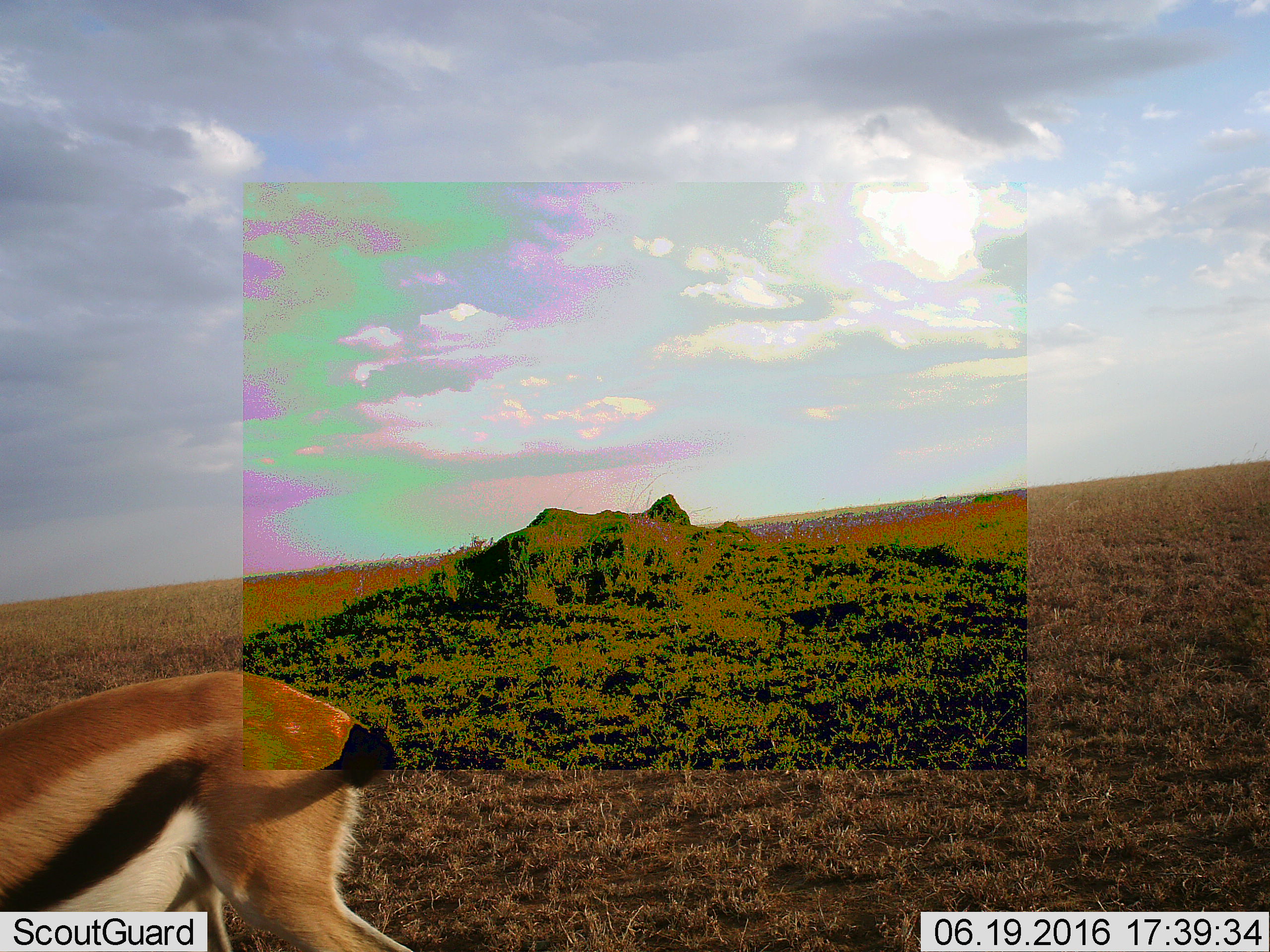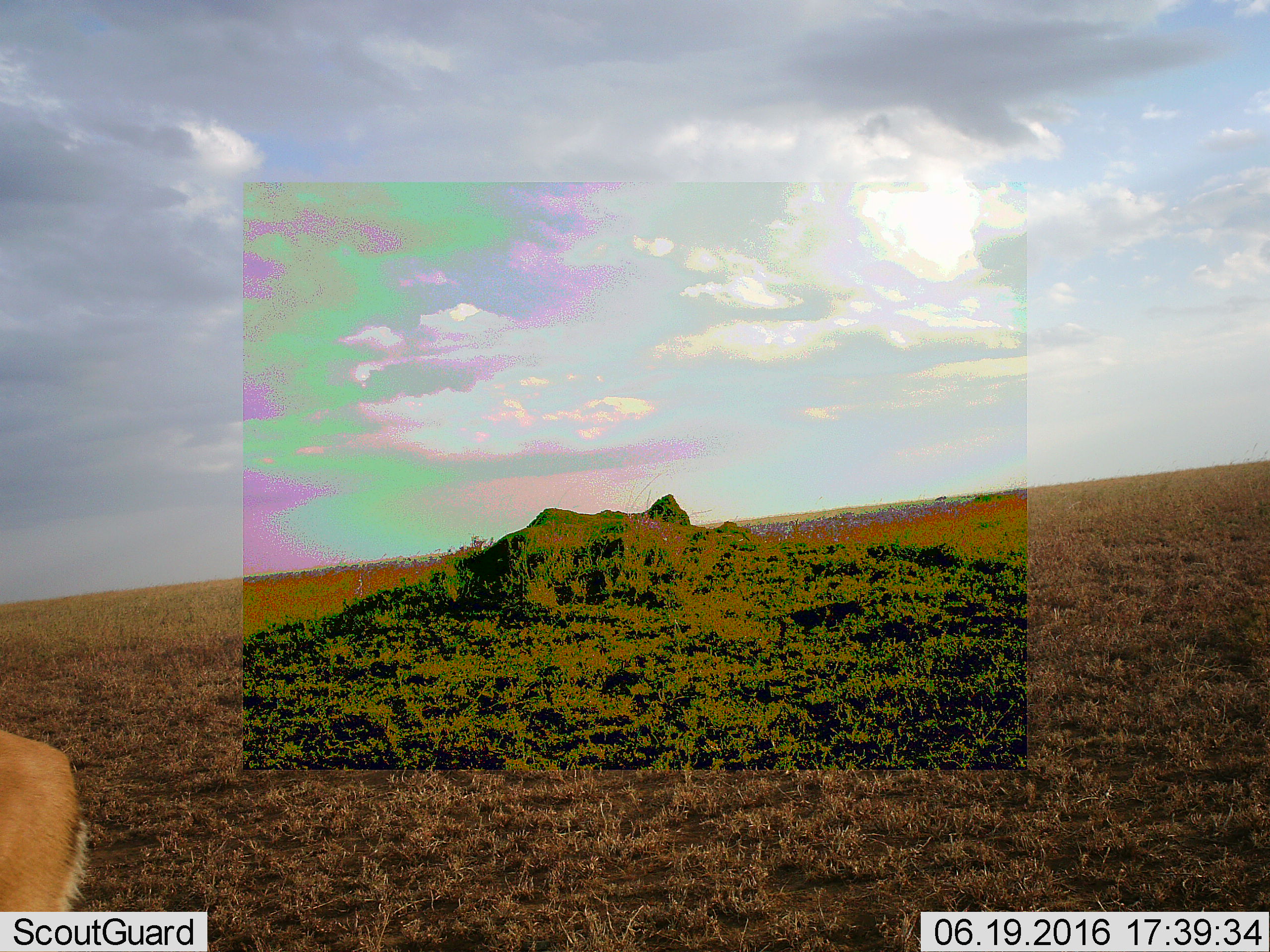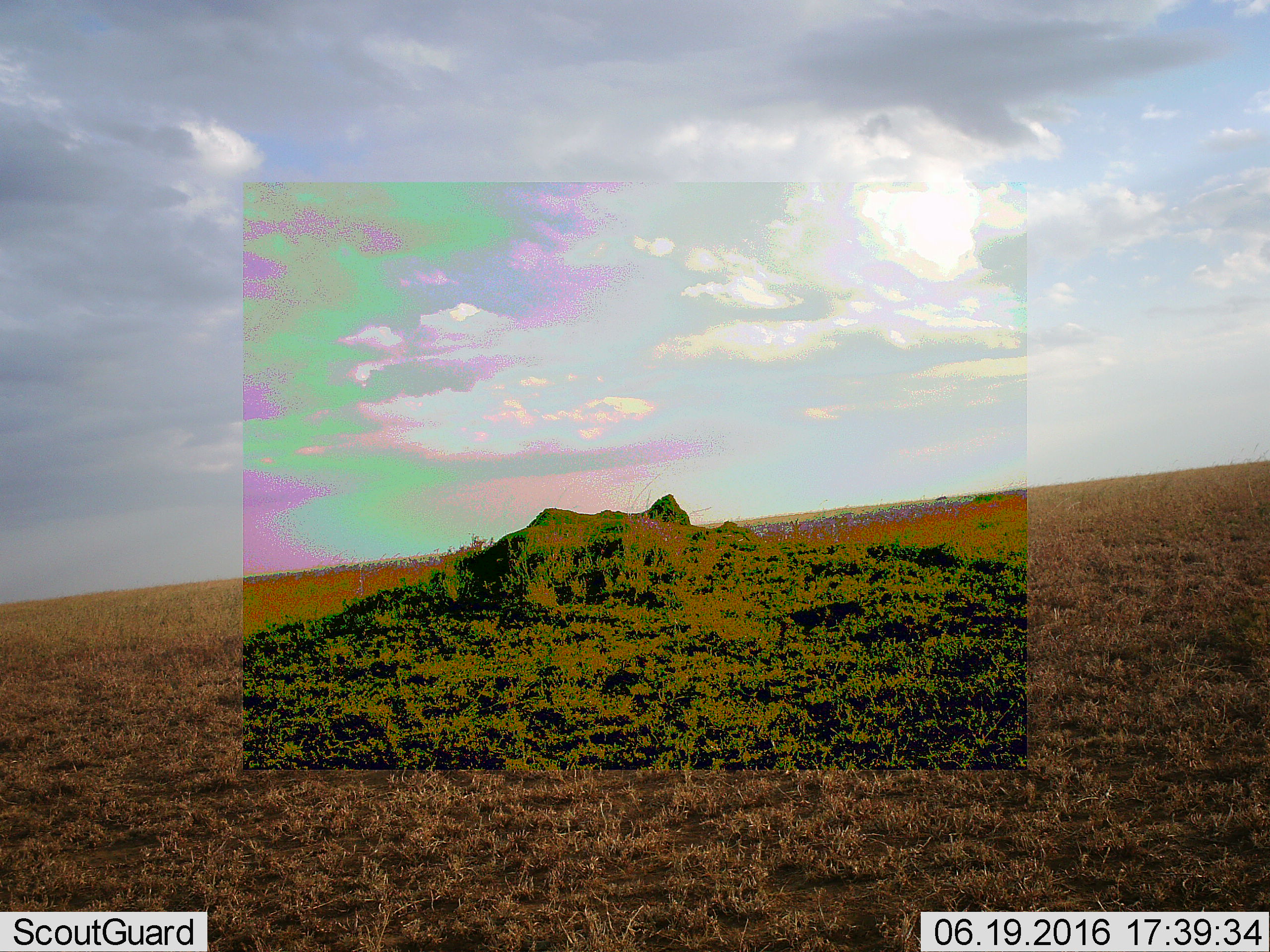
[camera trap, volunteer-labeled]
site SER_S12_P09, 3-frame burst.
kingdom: Animalia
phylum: Chordata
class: Mammalia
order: Artiodactyla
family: Bovidae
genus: Eudorcas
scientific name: Eudorcas thomsonii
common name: thomson's gazelle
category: gazellethomsons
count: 1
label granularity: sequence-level